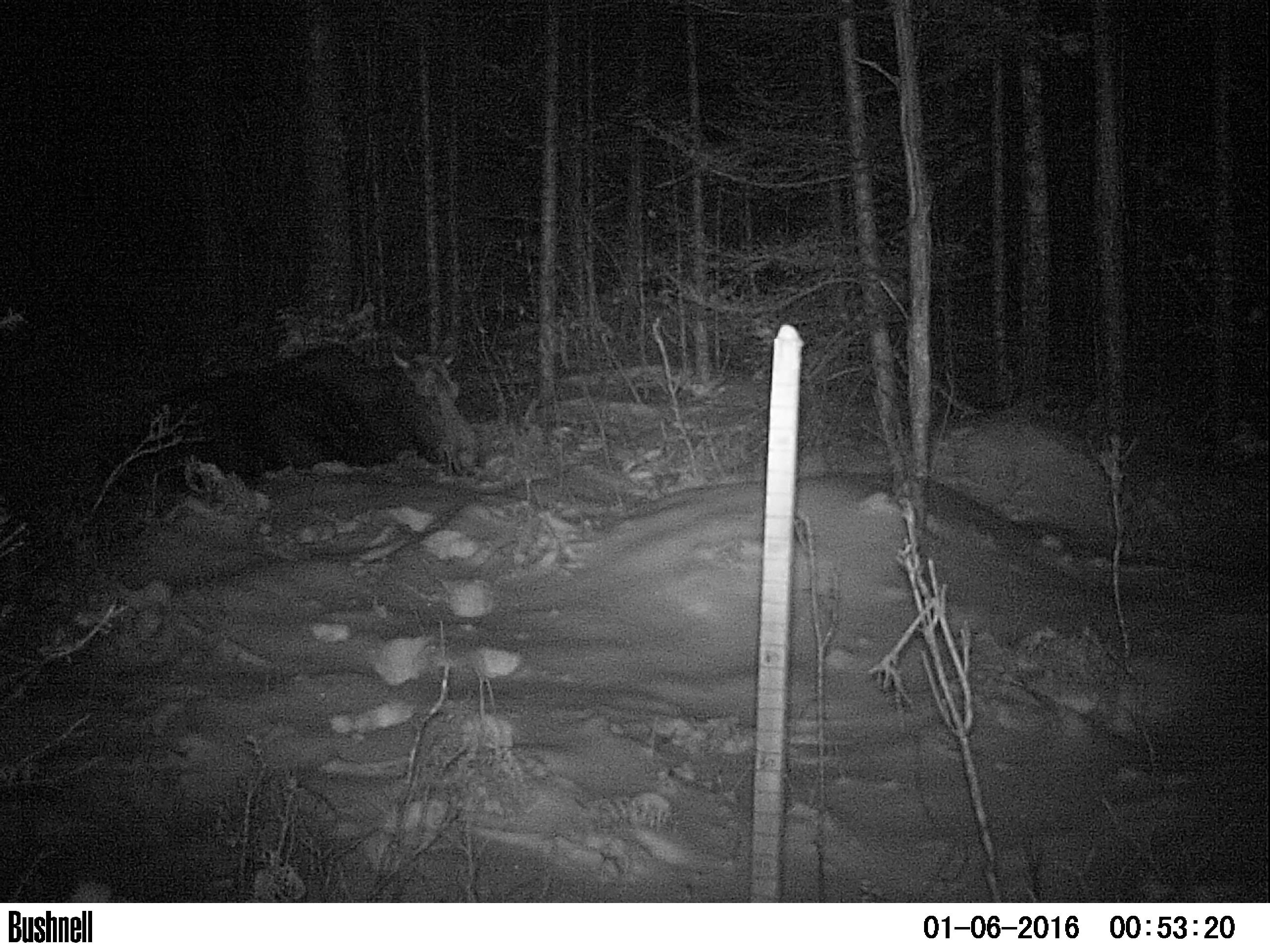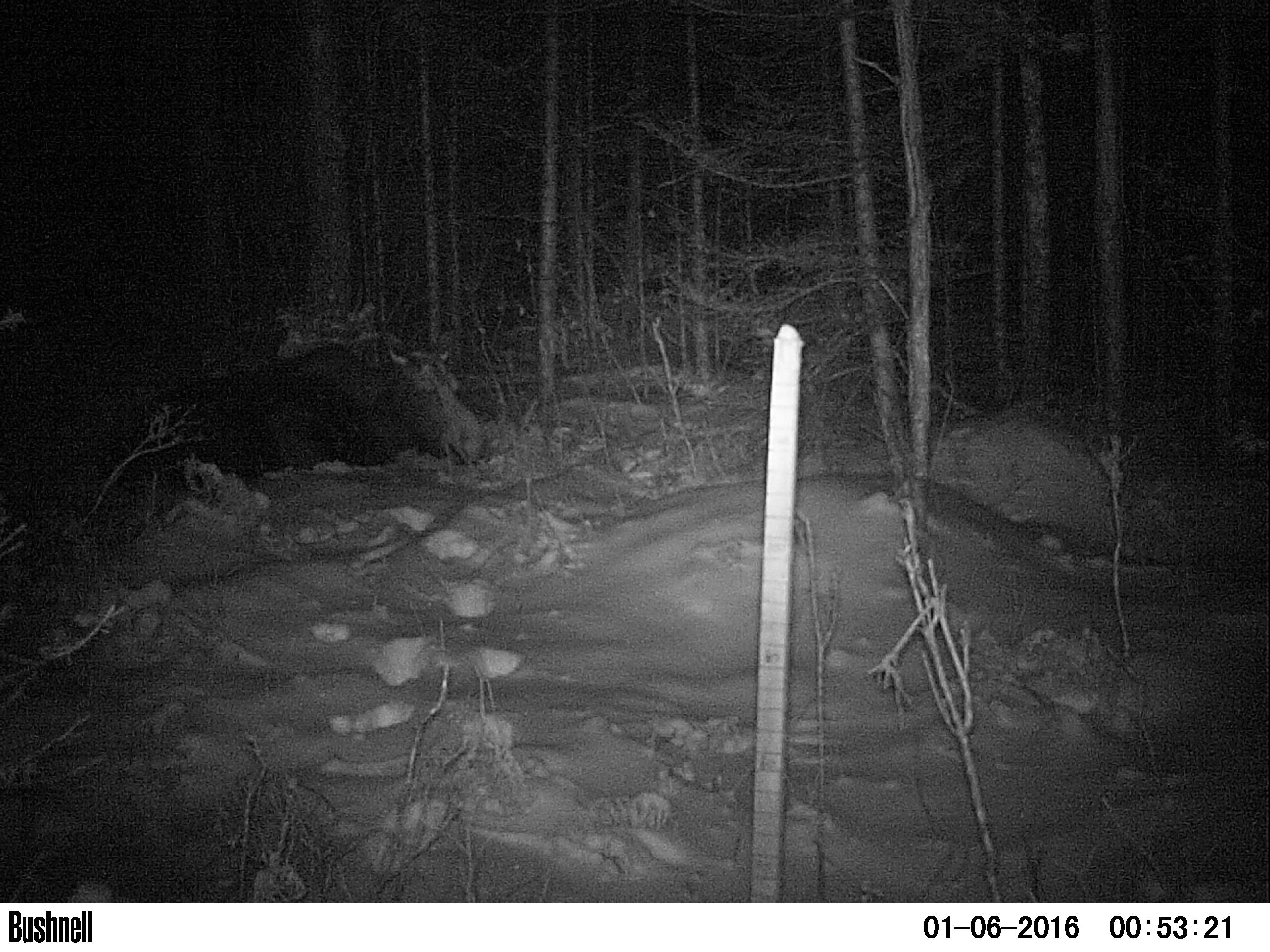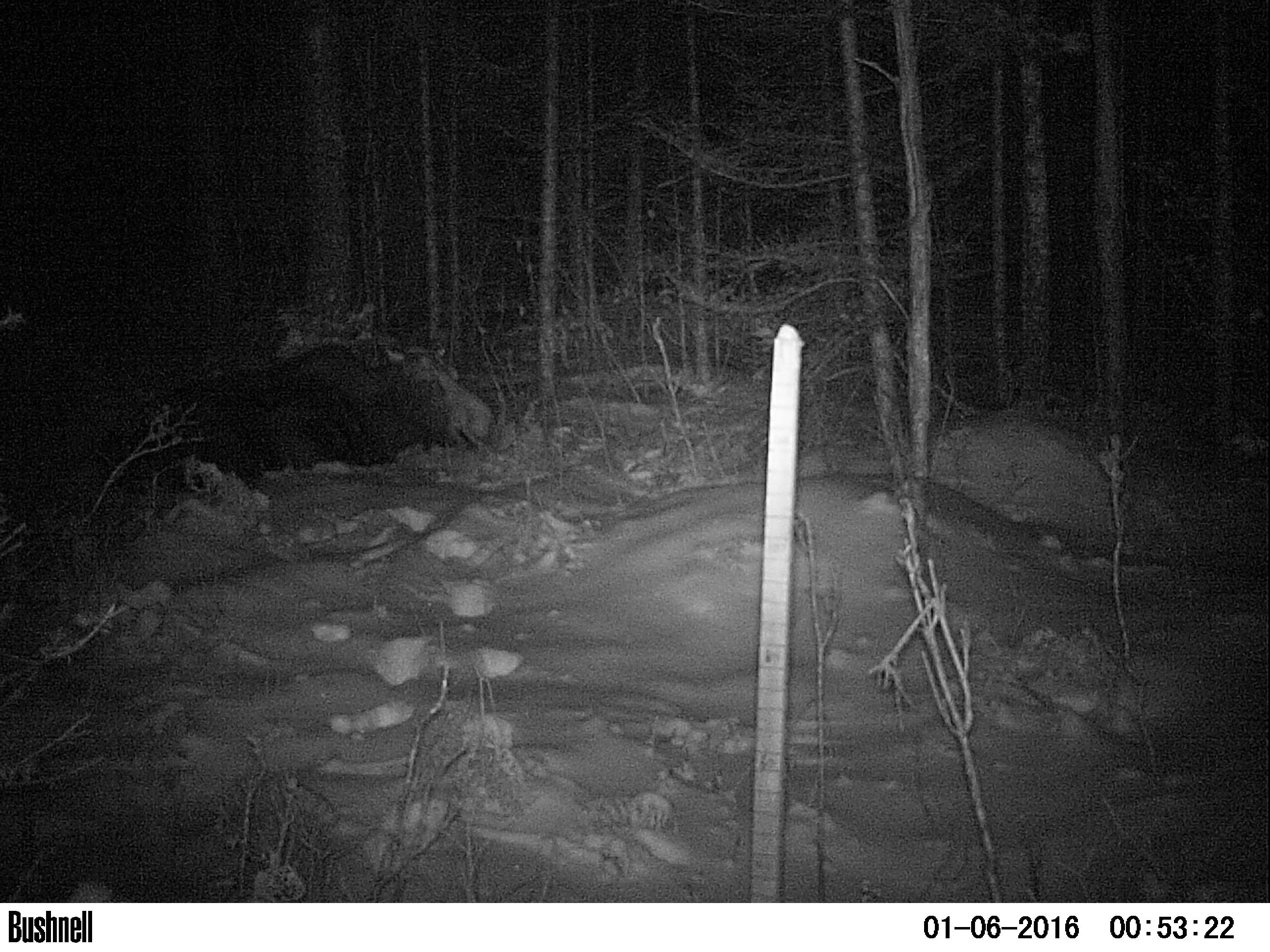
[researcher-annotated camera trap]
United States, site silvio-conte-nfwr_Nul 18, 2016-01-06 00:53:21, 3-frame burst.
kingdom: Animalia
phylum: Chordata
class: Mammalia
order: Artiodactyla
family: Cervidae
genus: Alces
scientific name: Alces alces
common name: moose